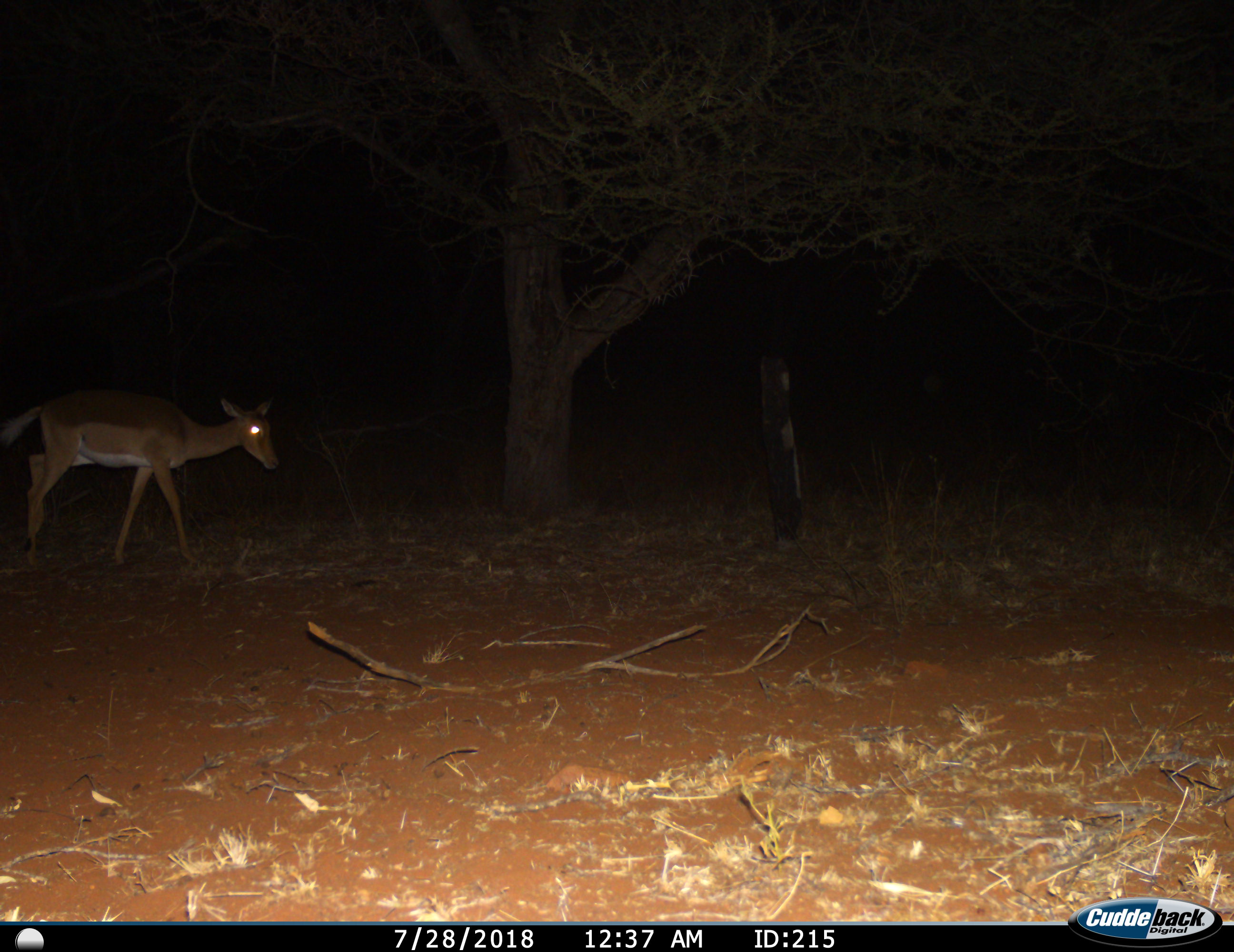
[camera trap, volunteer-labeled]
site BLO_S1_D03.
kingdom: Animalia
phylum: Chordata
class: Mammalia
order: Artiodactyla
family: Bovidae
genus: Aepyceros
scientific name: Aepyceros melampus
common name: impala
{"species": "impala (Aepyceros melampus)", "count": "1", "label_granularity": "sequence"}